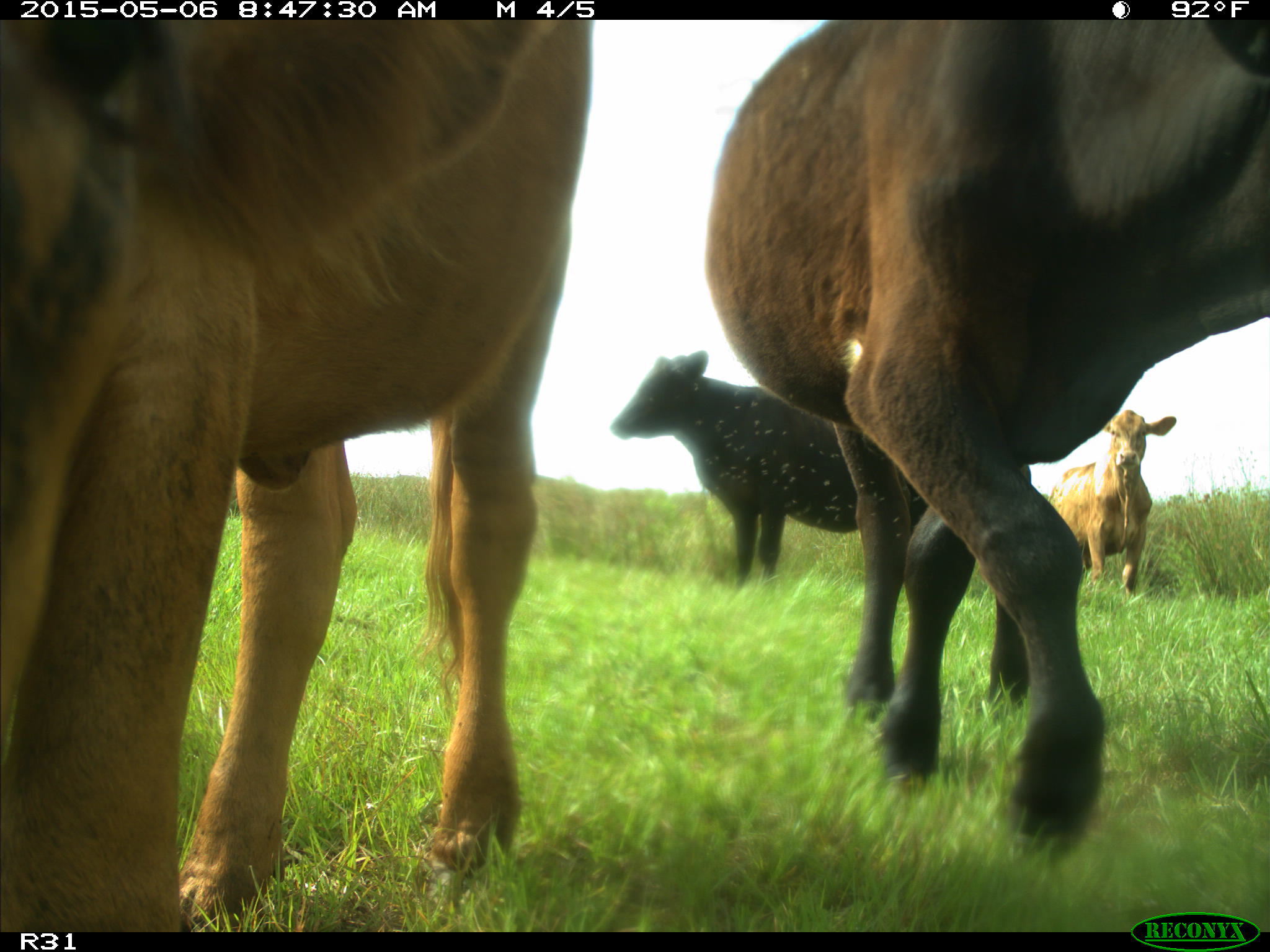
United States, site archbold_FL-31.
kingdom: Animalia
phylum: Chordata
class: Mammalia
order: Artiodactyla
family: Bovidae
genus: Bos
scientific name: Bos taurus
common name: domestic cow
Bos taurus (domestic cow).